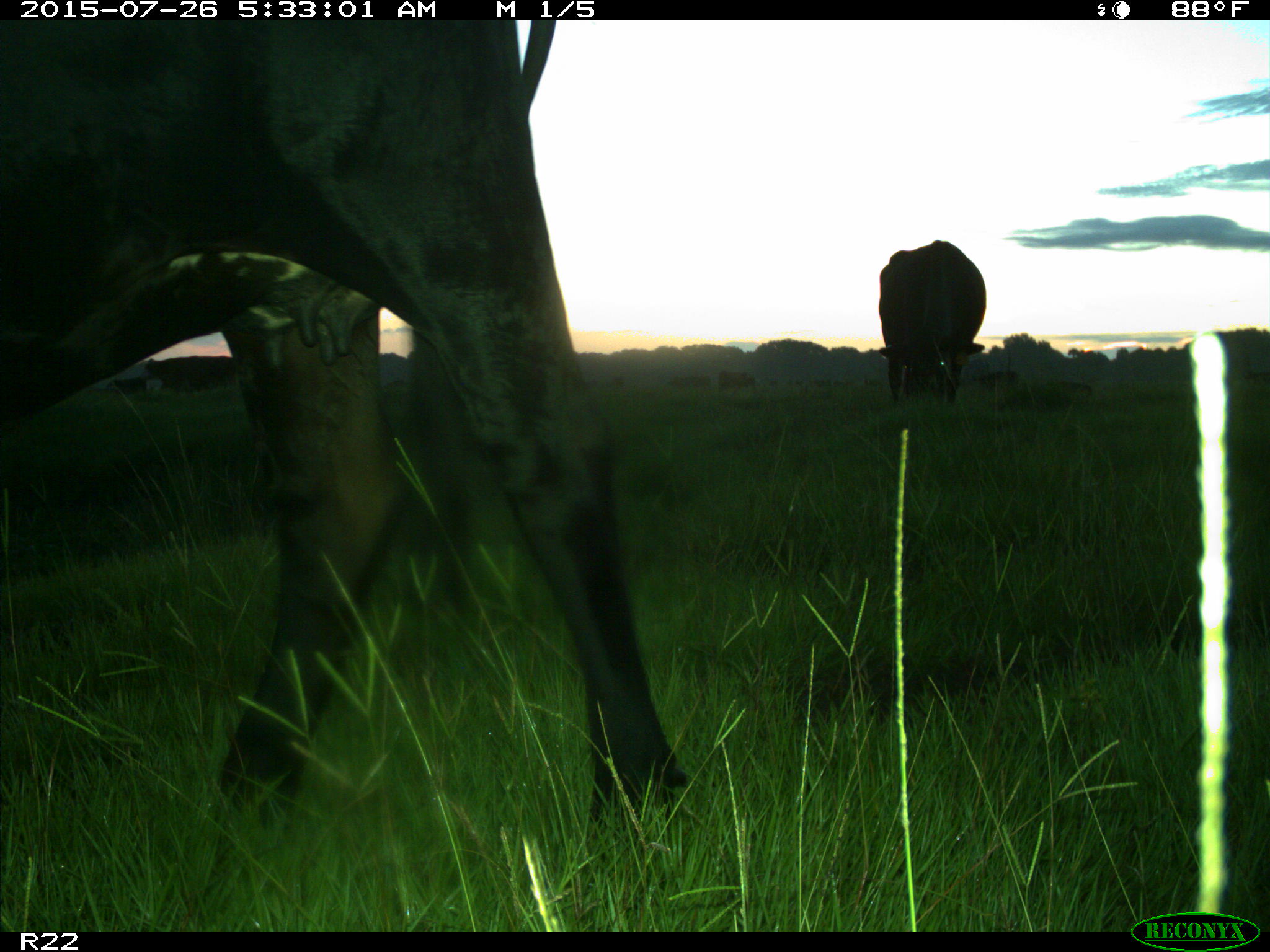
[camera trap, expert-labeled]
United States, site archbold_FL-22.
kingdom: Animalia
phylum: Chordata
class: Mammalia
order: Artiodactyla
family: Bovidae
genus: Bos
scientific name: Bos taurus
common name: domestic cow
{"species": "Bos taurus (domestic cow)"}